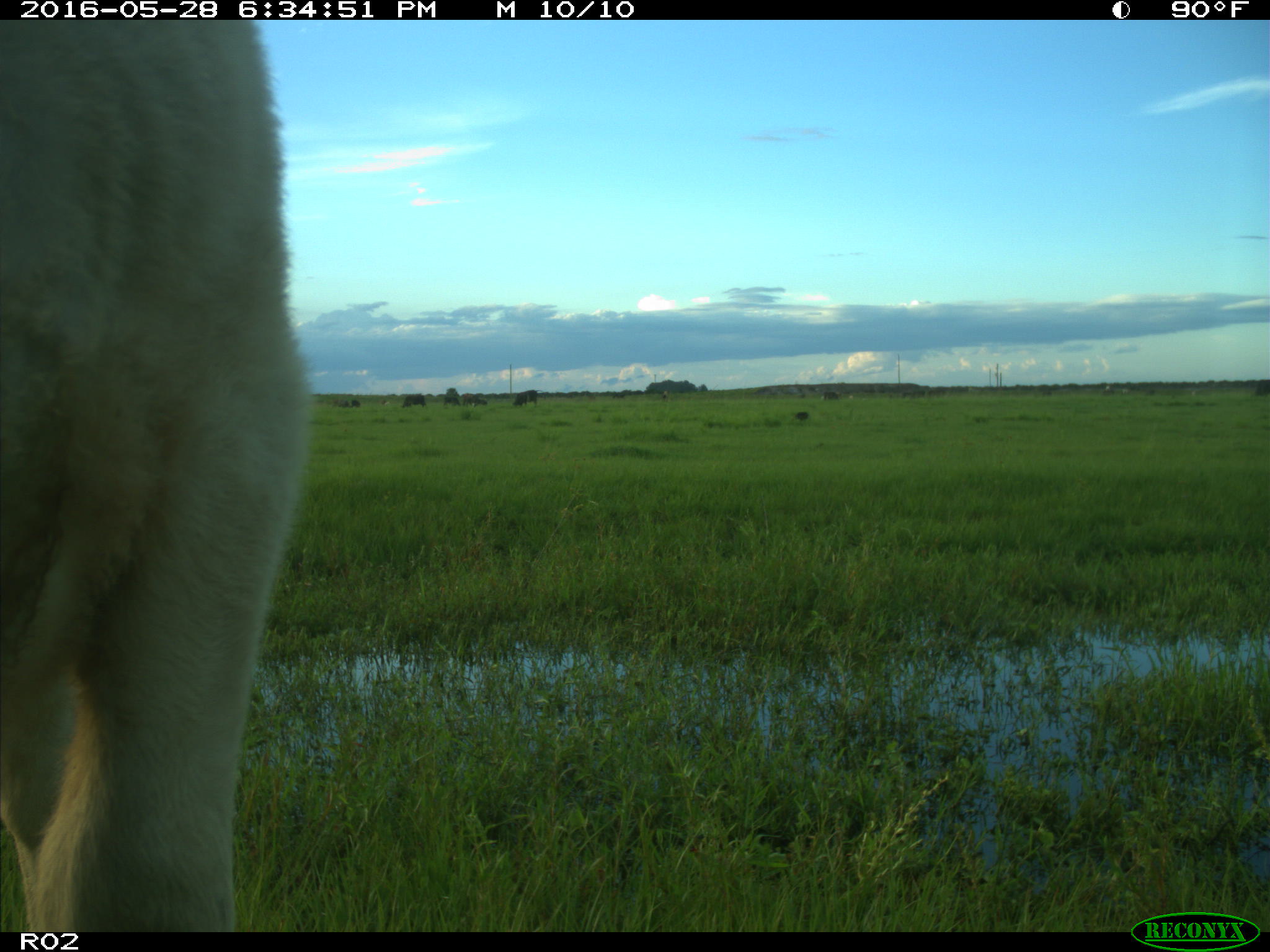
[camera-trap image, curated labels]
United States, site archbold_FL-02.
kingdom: Animalia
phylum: Chordata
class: Mammalia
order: Artiodactyla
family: Bovidae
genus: Bos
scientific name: Bos taurus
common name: domestic cow